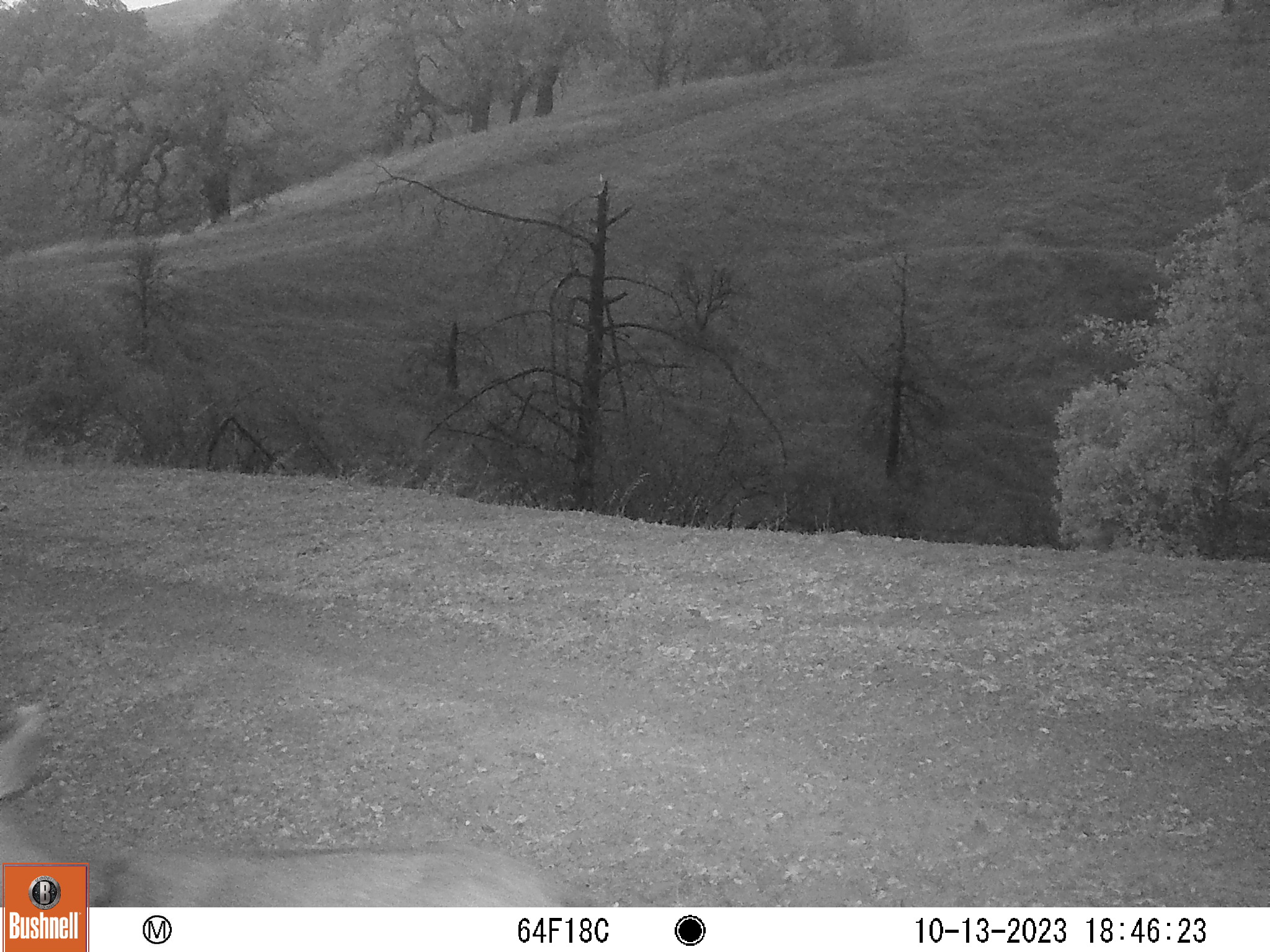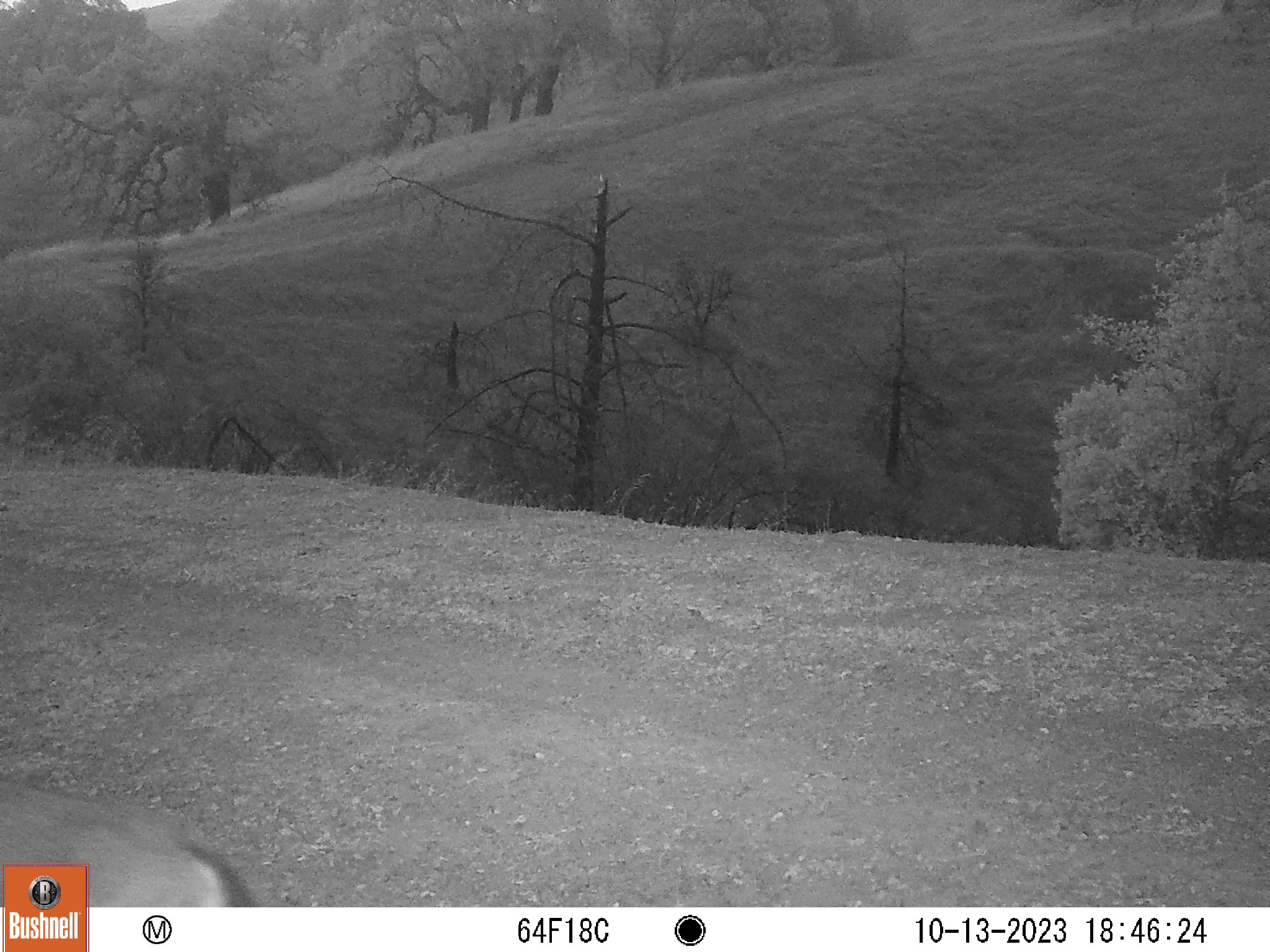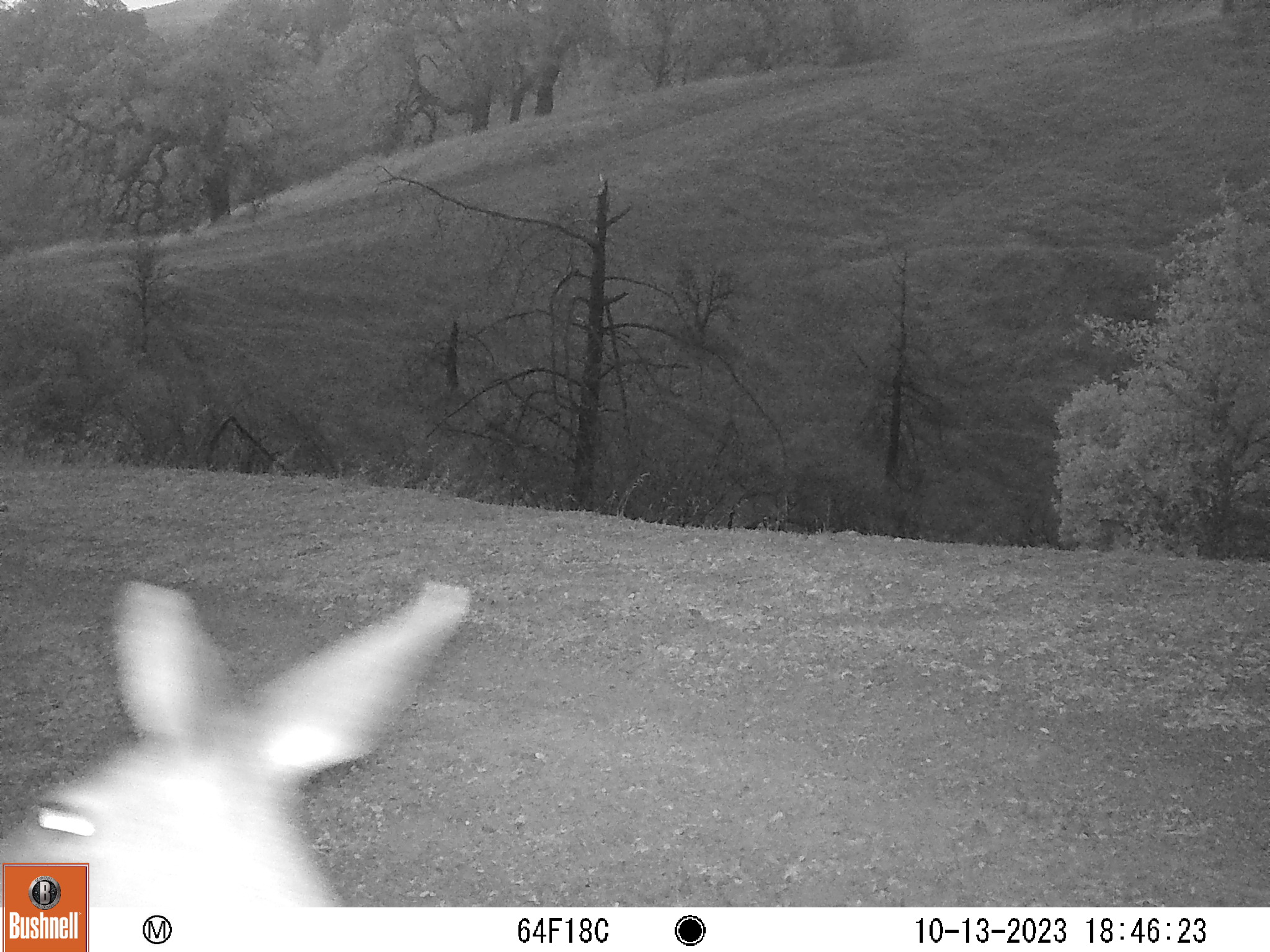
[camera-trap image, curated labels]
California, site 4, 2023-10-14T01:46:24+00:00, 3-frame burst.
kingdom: Animalia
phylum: Chordata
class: Mammalia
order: Artiodactyla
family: Cervidae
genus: Odocoileus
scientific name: Odocoileus hemionus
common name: mule deer